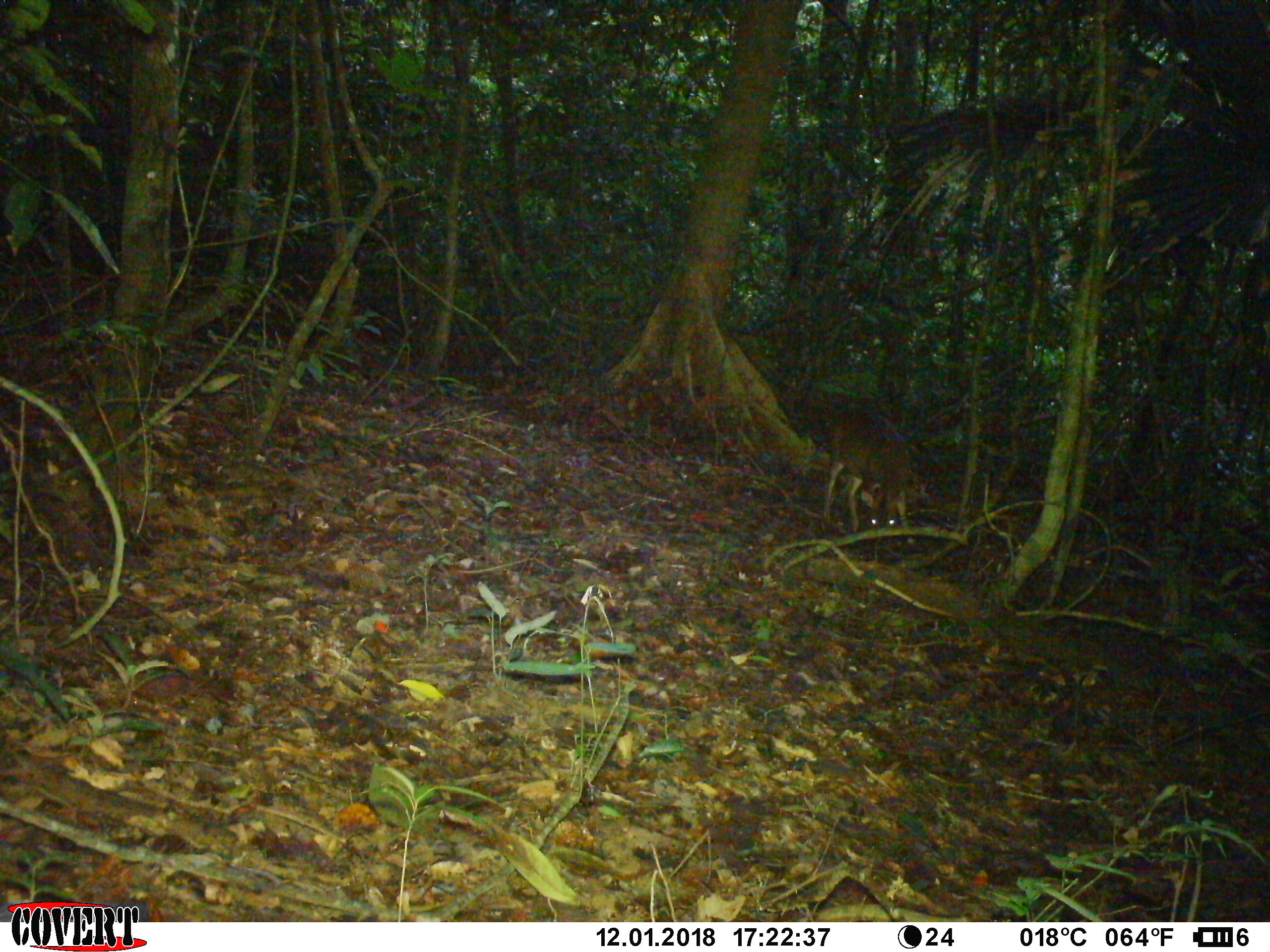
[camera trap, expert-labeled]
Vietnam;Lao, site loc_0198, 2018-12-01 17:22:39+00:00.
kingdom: Animalia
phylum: Chordata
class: Mammalia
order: Artiodactyla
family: Cervidae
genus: Muntiacus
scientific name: Muntiacus vuquangensis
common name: large-antlered muntjac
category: large antlered muntjac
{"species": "large antlered muntjac (large-antlered muntjac) (Muntiacus vuquangensis)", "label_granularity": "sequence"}